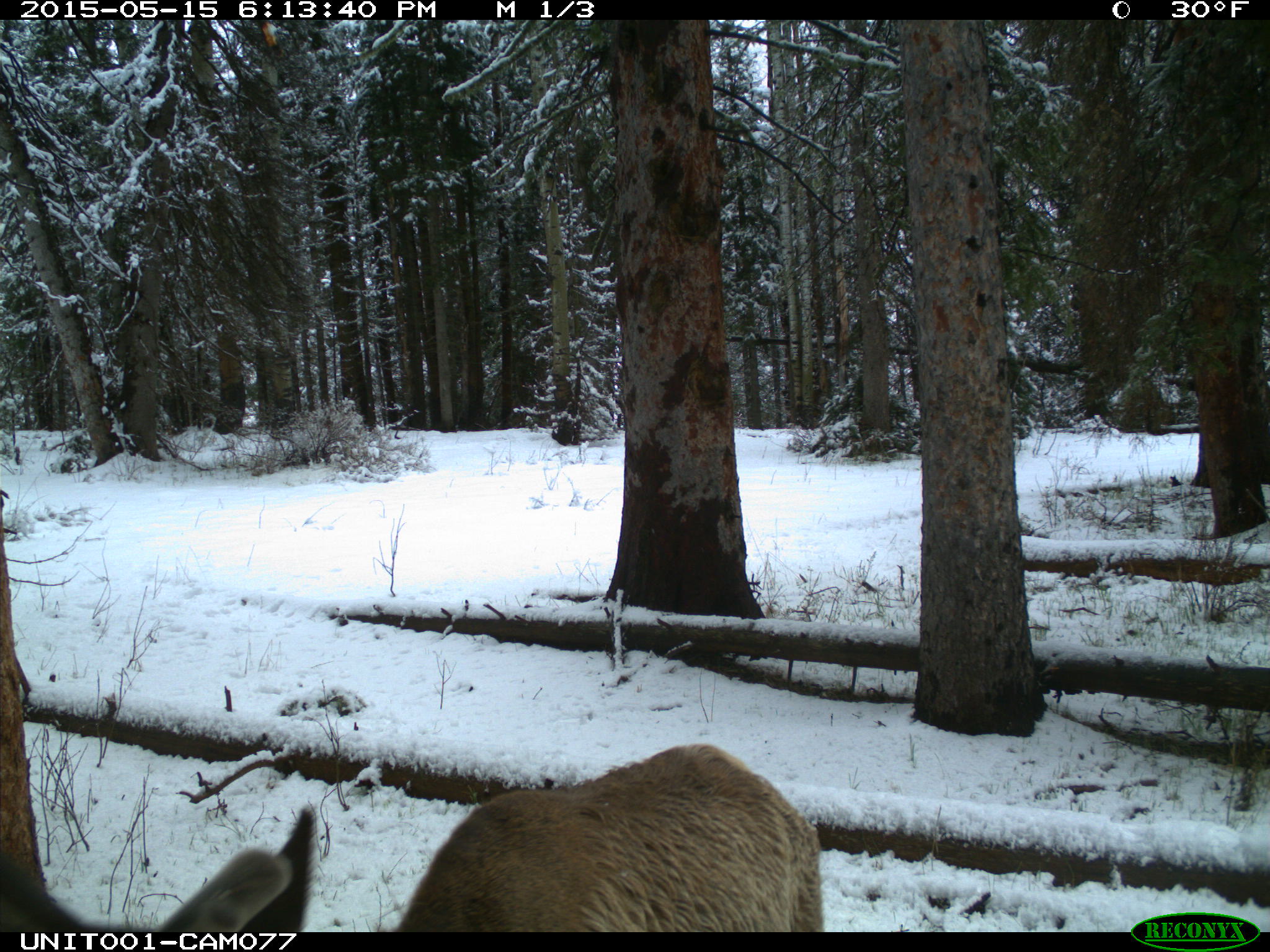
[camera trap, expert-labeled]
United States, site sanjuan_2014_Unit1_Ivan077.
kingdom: Animalia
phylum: Chordata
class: Mammalia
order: Artiodactyla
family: Cervidae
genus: Cervus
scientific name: Cervus elaphus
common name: red deer